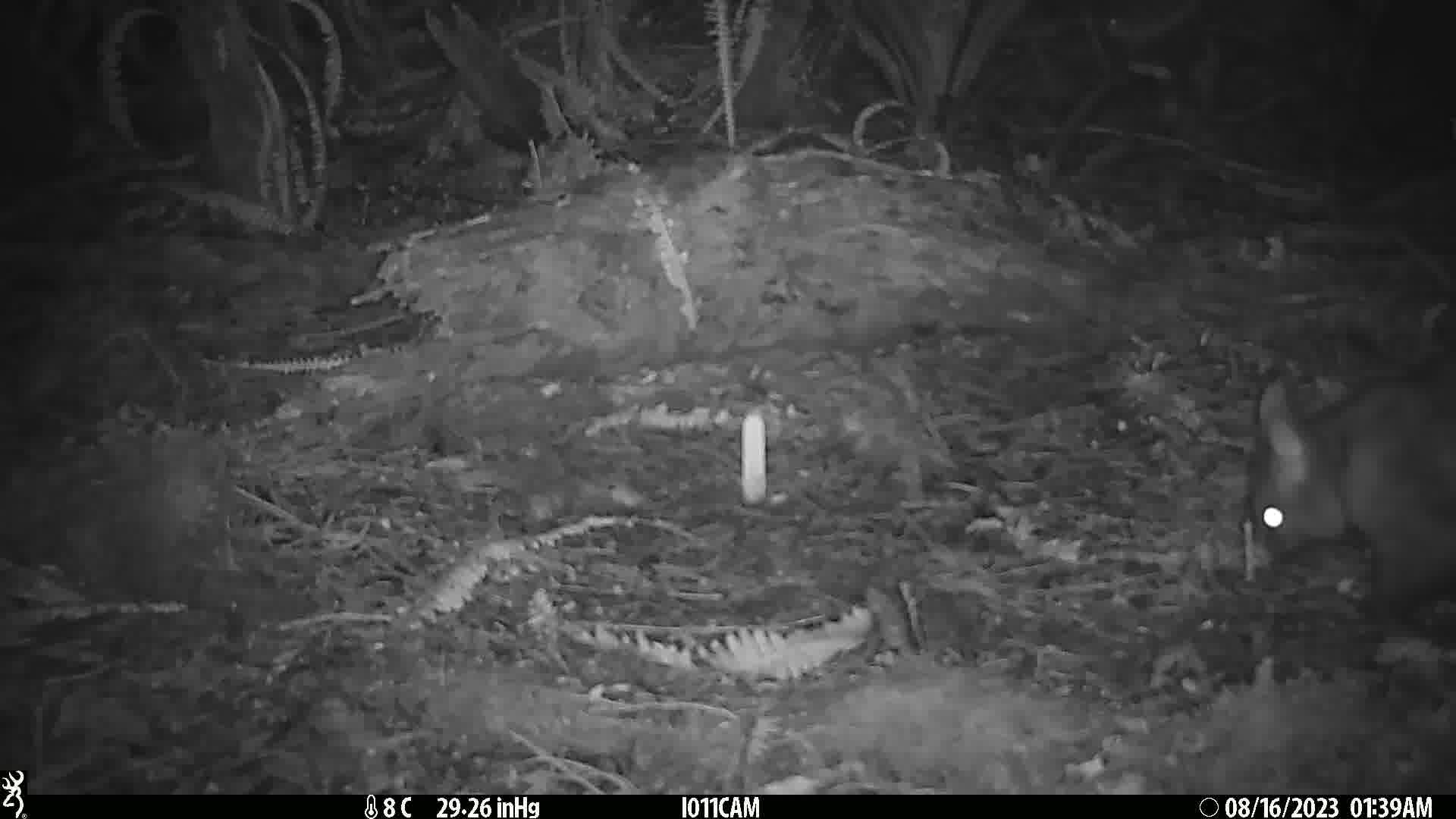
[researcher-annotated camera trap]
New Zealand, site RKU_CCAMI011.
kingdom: Animalia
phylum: Chordata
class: Mammalia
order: Diprotodontia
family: Phalangeridae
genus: Trichosurus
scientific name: Trichosurus vulpecula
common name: common brushtail possum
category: possum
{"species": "possum (common brushtail possum) (Trichosurus vulpecula)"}